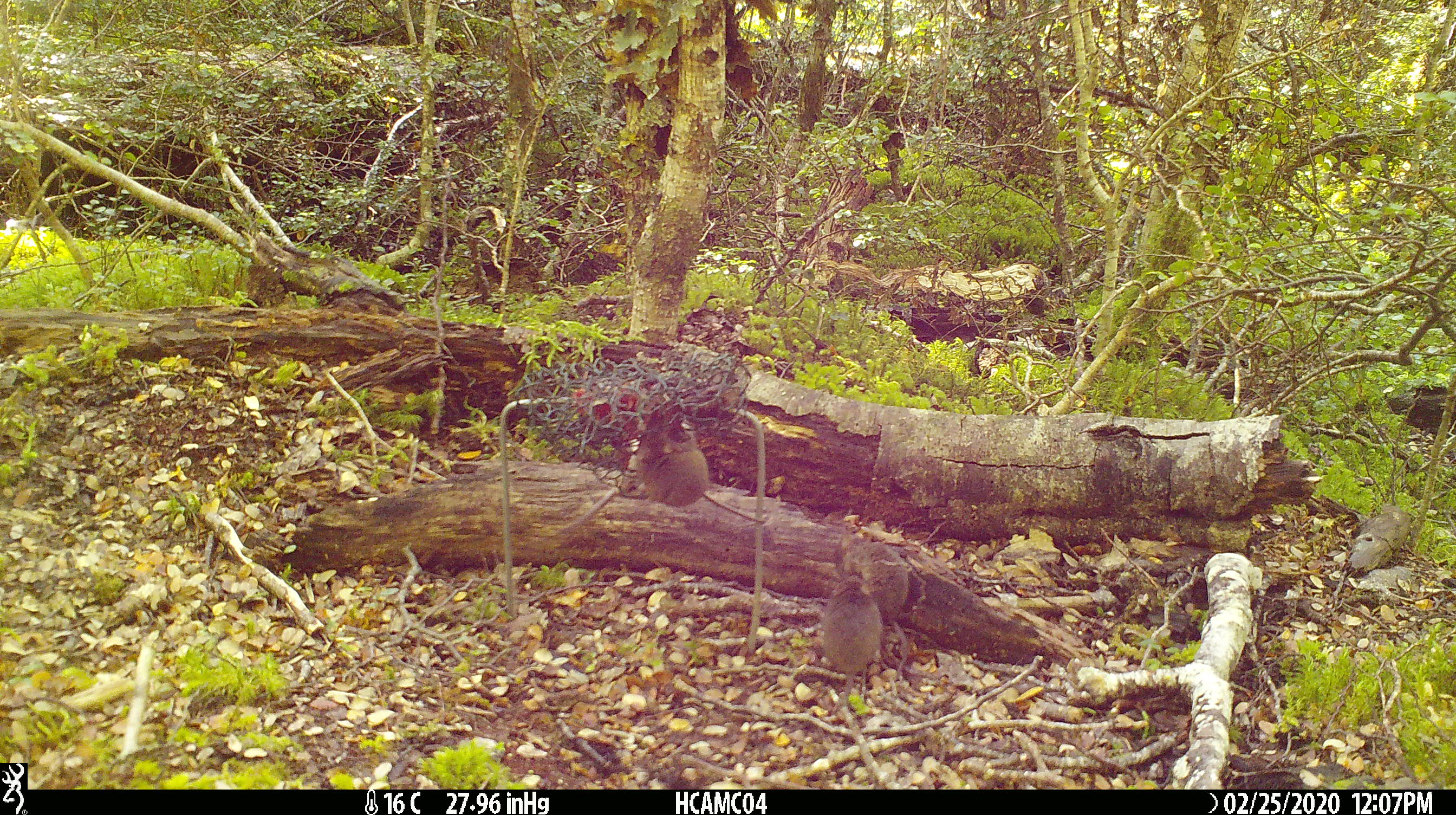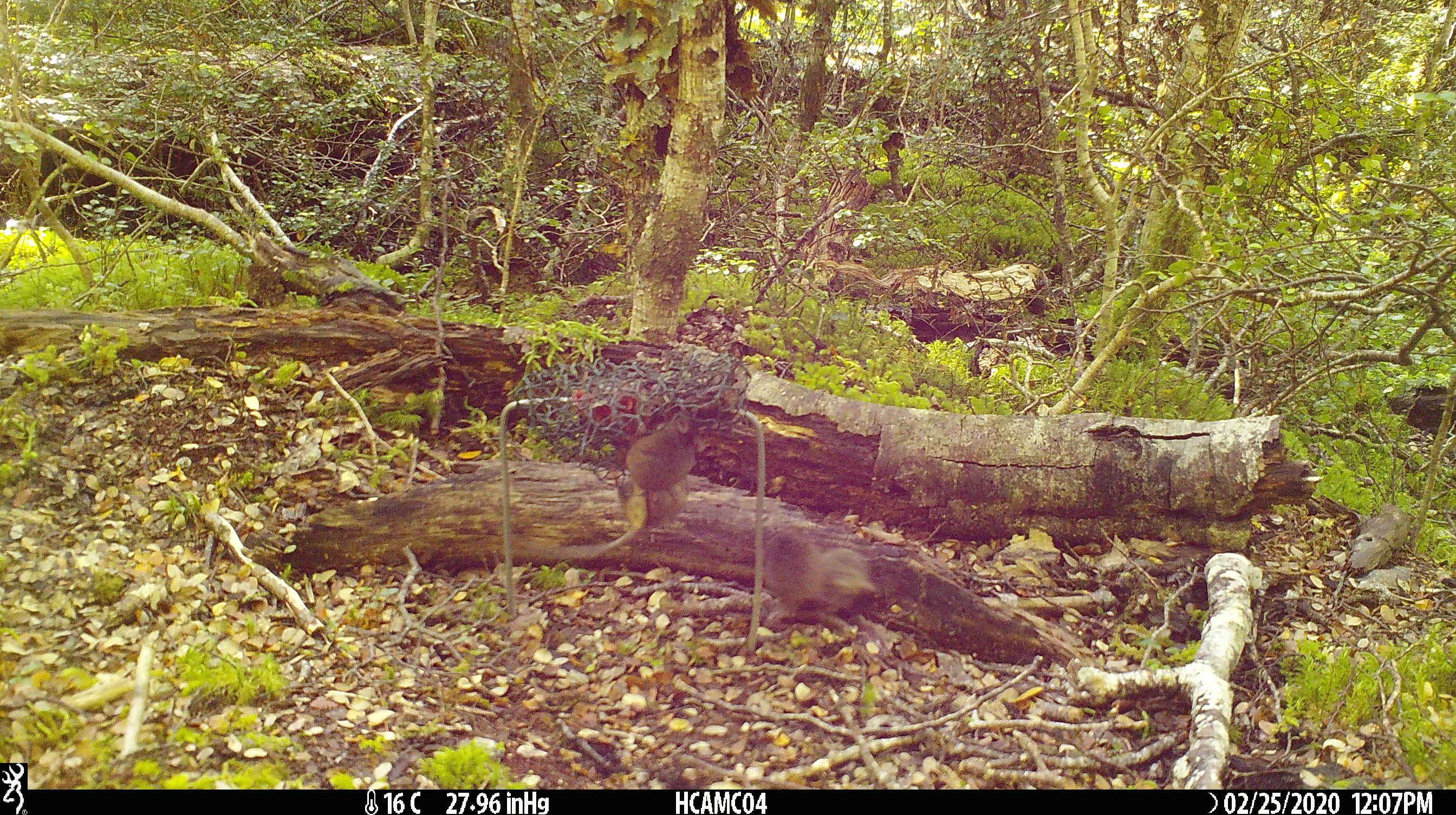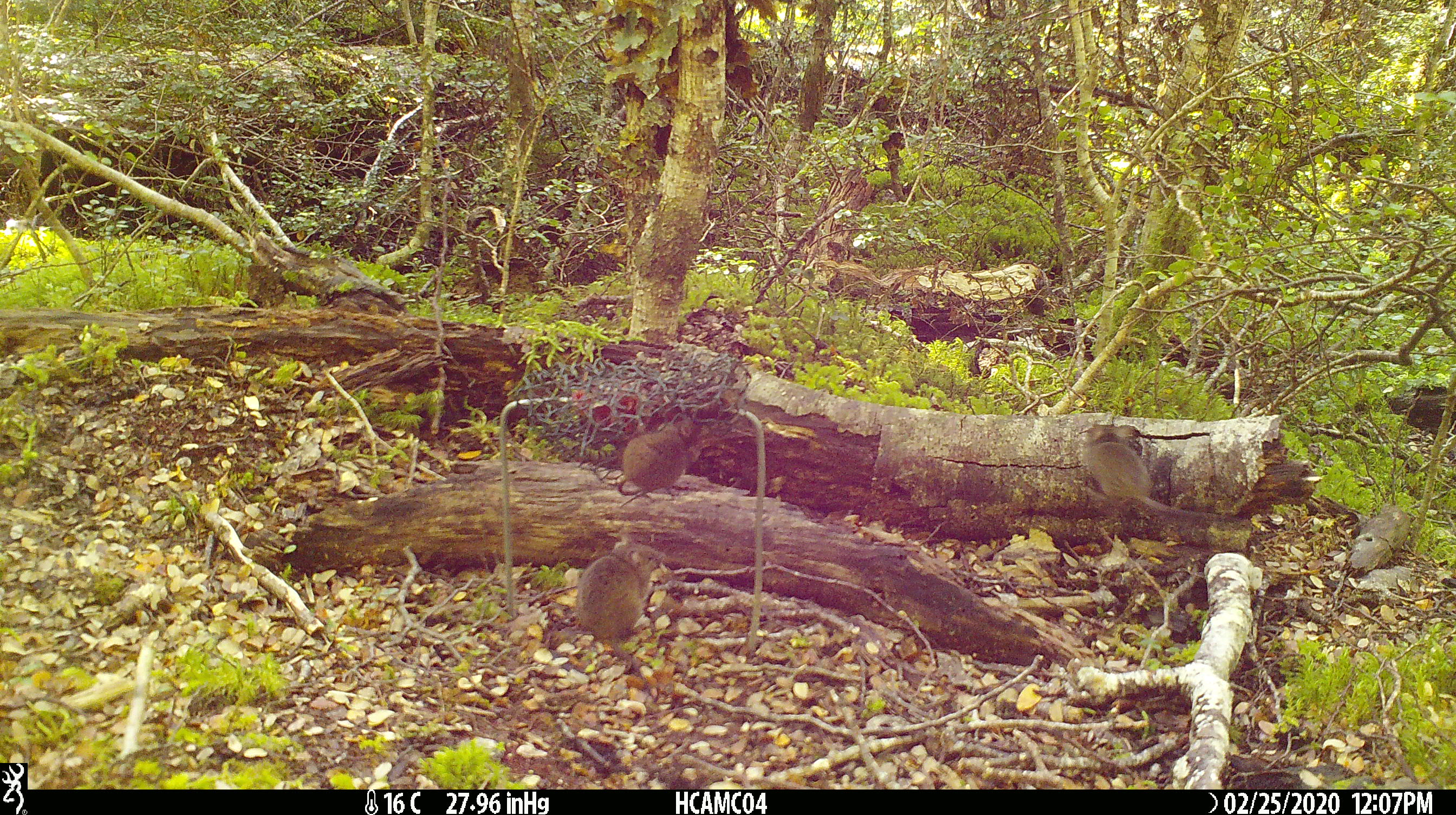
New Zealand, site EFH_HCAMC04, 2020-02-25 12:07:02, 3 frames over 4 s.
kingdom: Animalia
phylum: Chordata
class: Mammalia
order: Rodentia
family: Muridae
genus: Mus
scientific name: Mus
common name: mouse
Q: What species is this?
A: Mouse (Mus).